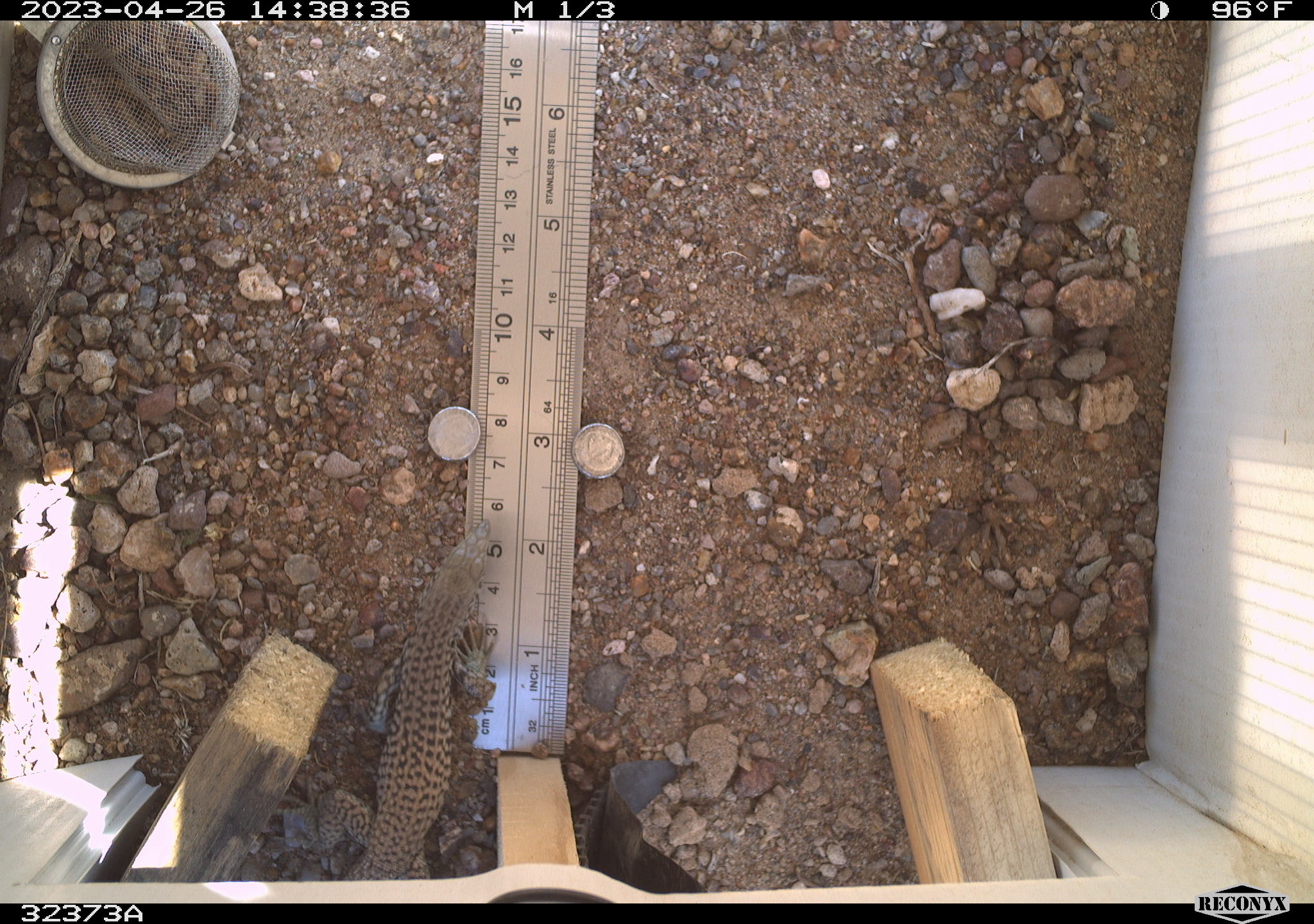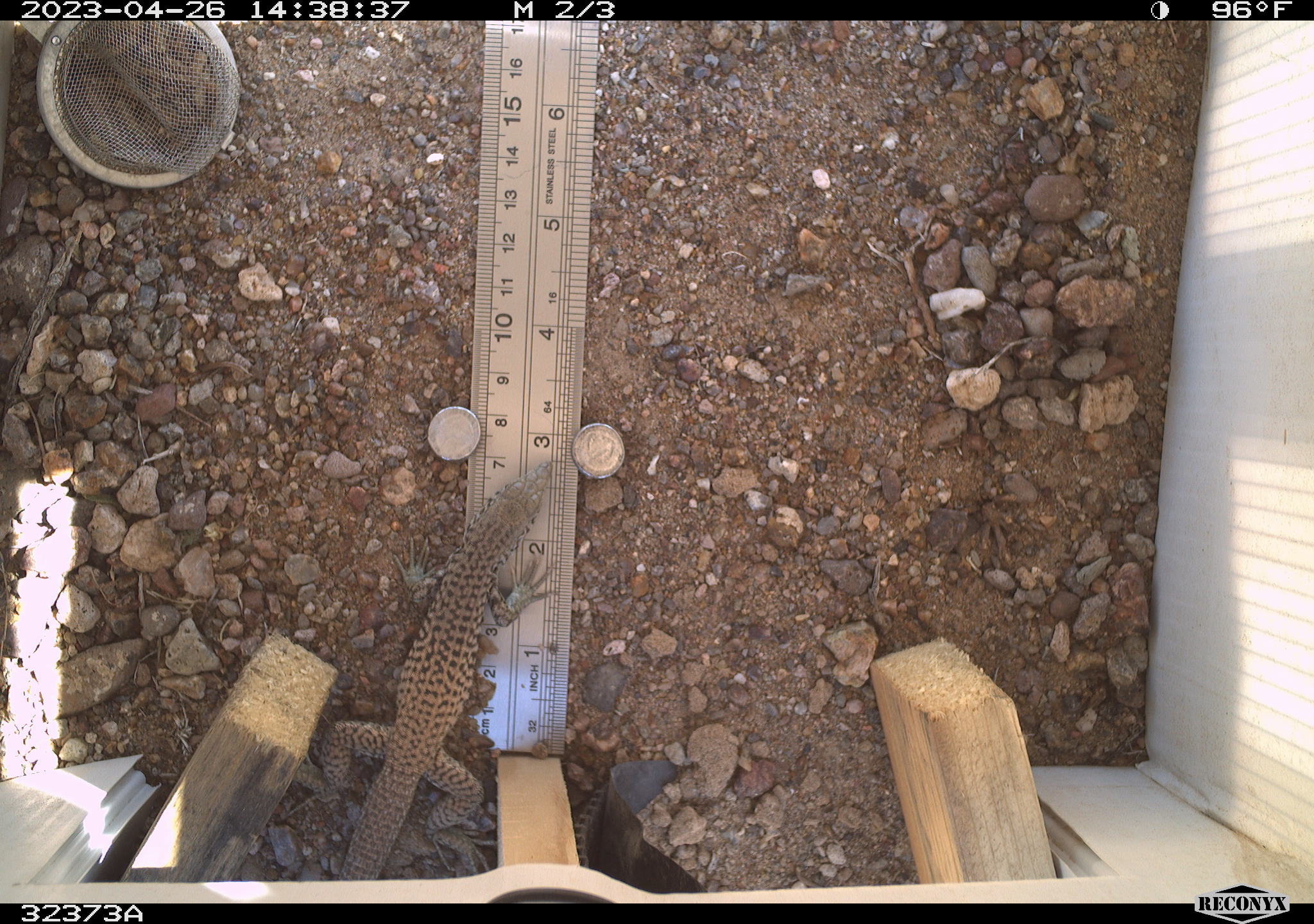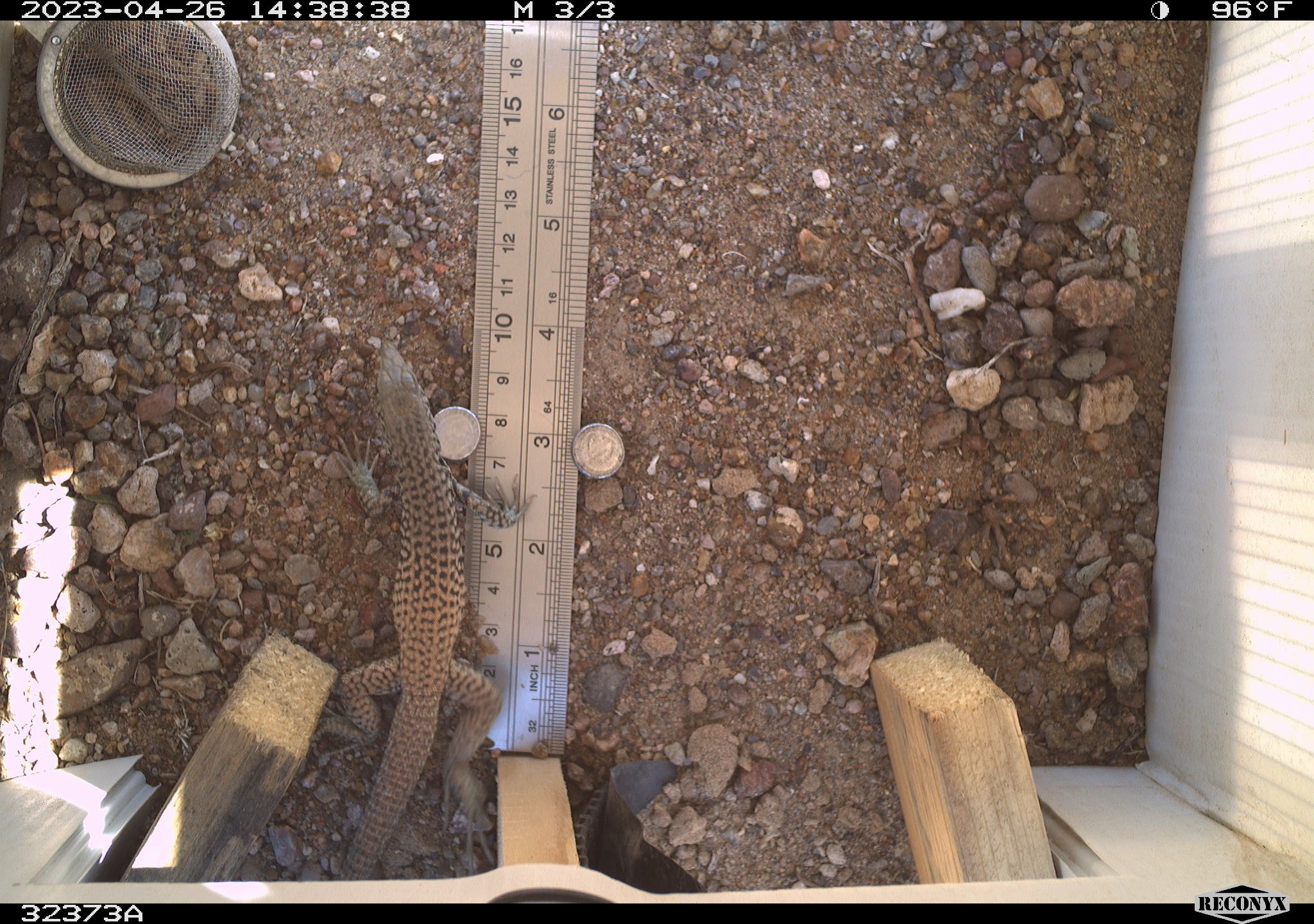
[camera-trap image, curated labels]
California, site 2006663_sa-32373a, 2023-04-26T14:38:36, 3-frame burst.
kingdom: Animalia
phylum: Chordata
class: Reptilia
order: Squamata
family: Teiidae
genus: Aspidoscelis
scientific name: Aspidoscelis tigris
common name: western whiptail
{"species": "western whiptail (Aspidoscelis tigris)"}